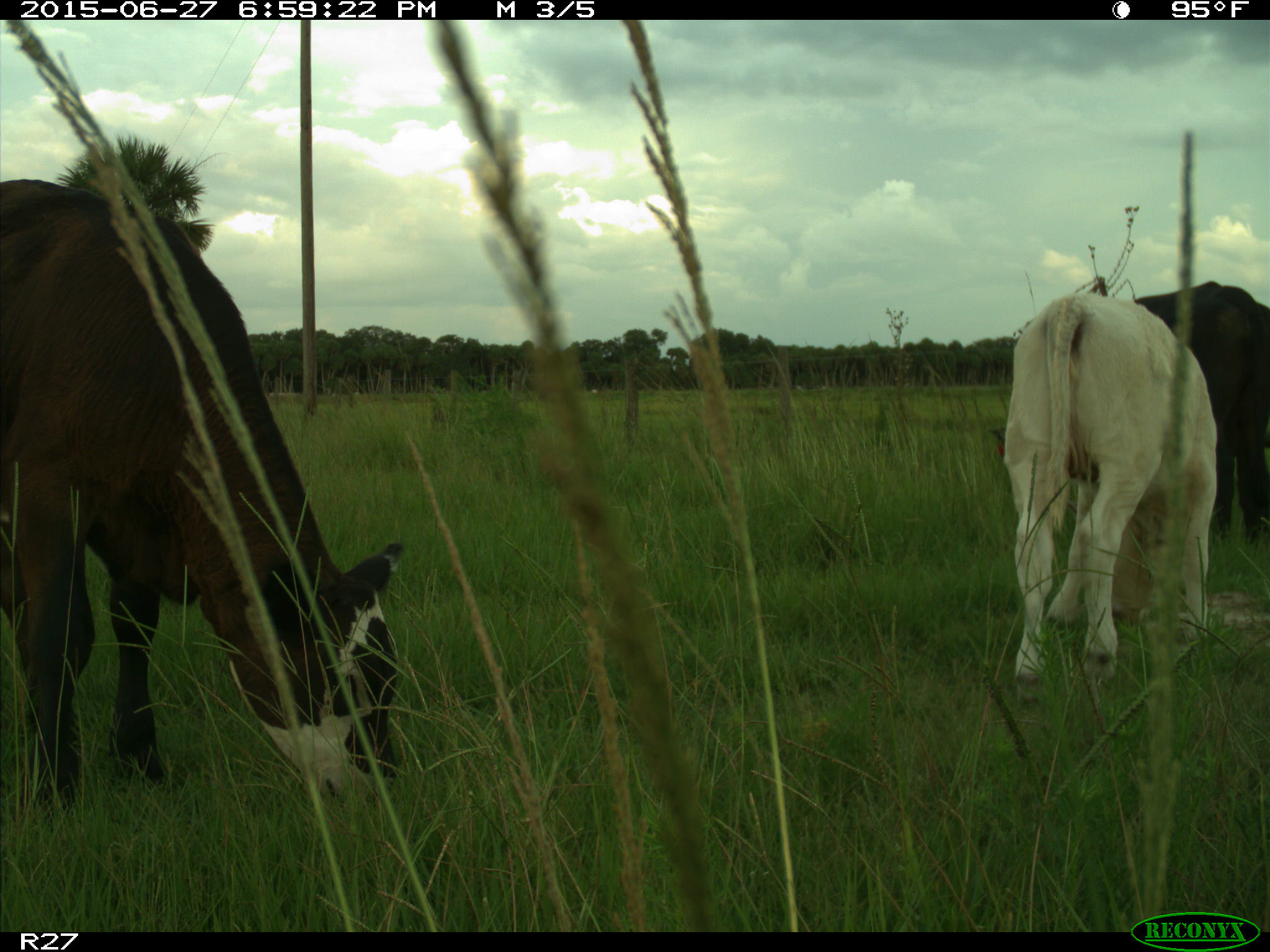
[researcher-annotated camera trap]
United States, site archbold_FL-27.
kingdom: Animalia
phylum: Chordata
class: Mammalia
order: Artiodactyla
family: Bovidae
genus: Bos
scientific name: Bos taurus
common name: domestic cow